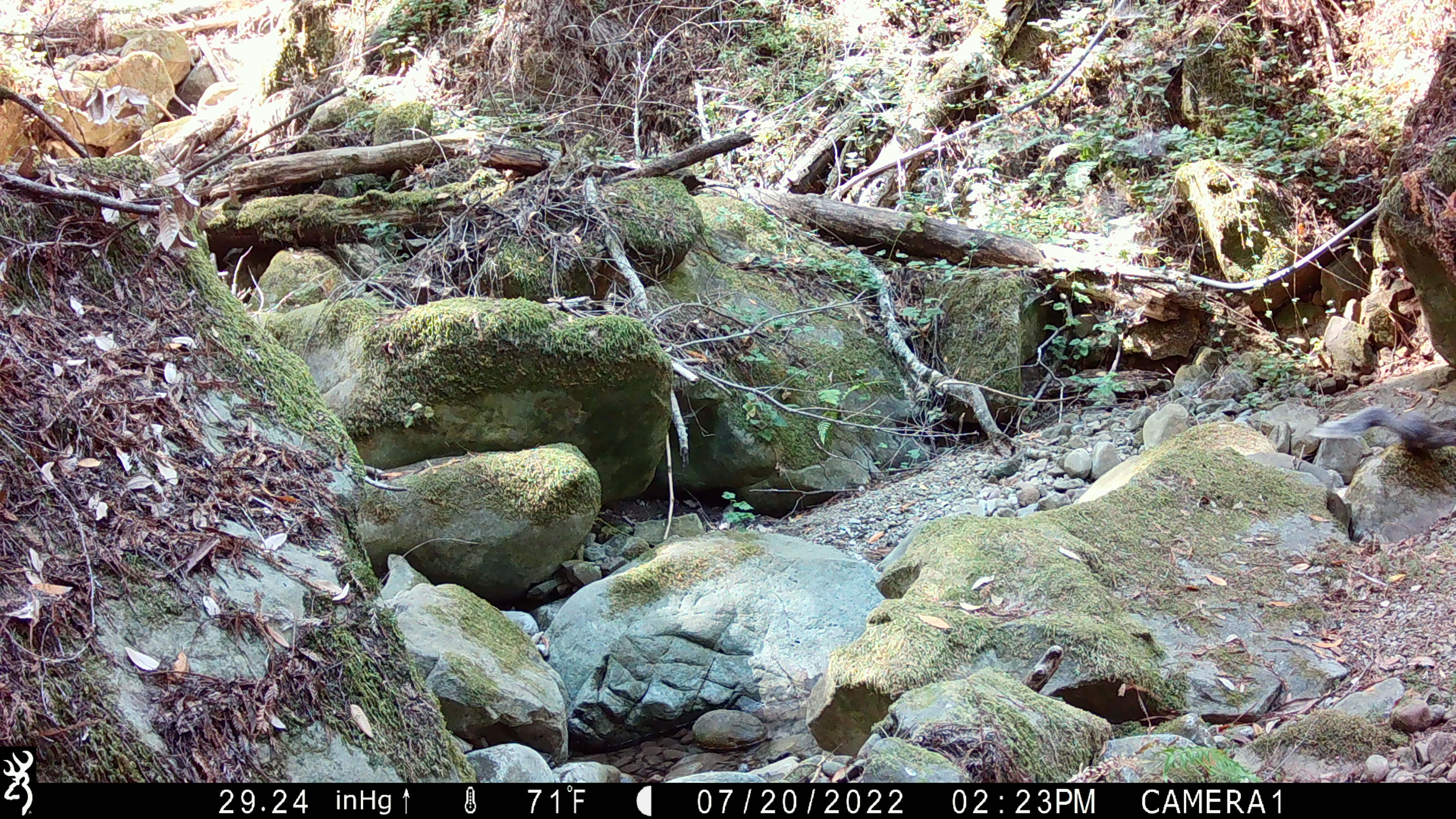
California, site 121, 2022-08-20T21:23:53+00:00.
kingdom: Animalia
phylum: Chordata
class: Mammalia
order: Rodentia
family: Sciuridae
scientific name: Sciuridae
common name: squirrel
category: unknown squirrel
Unknown squirrel (squirrel) (Sciuridae).